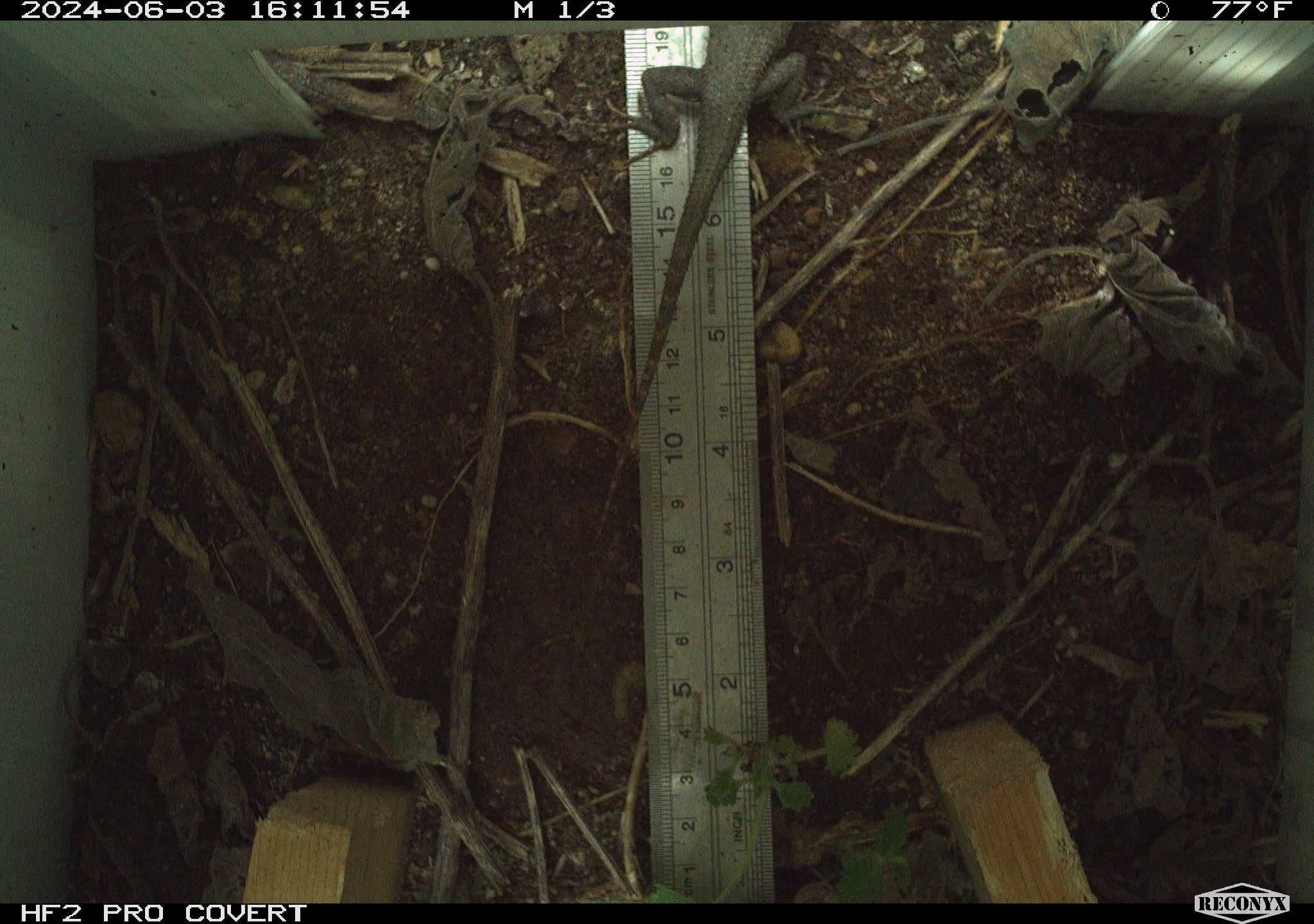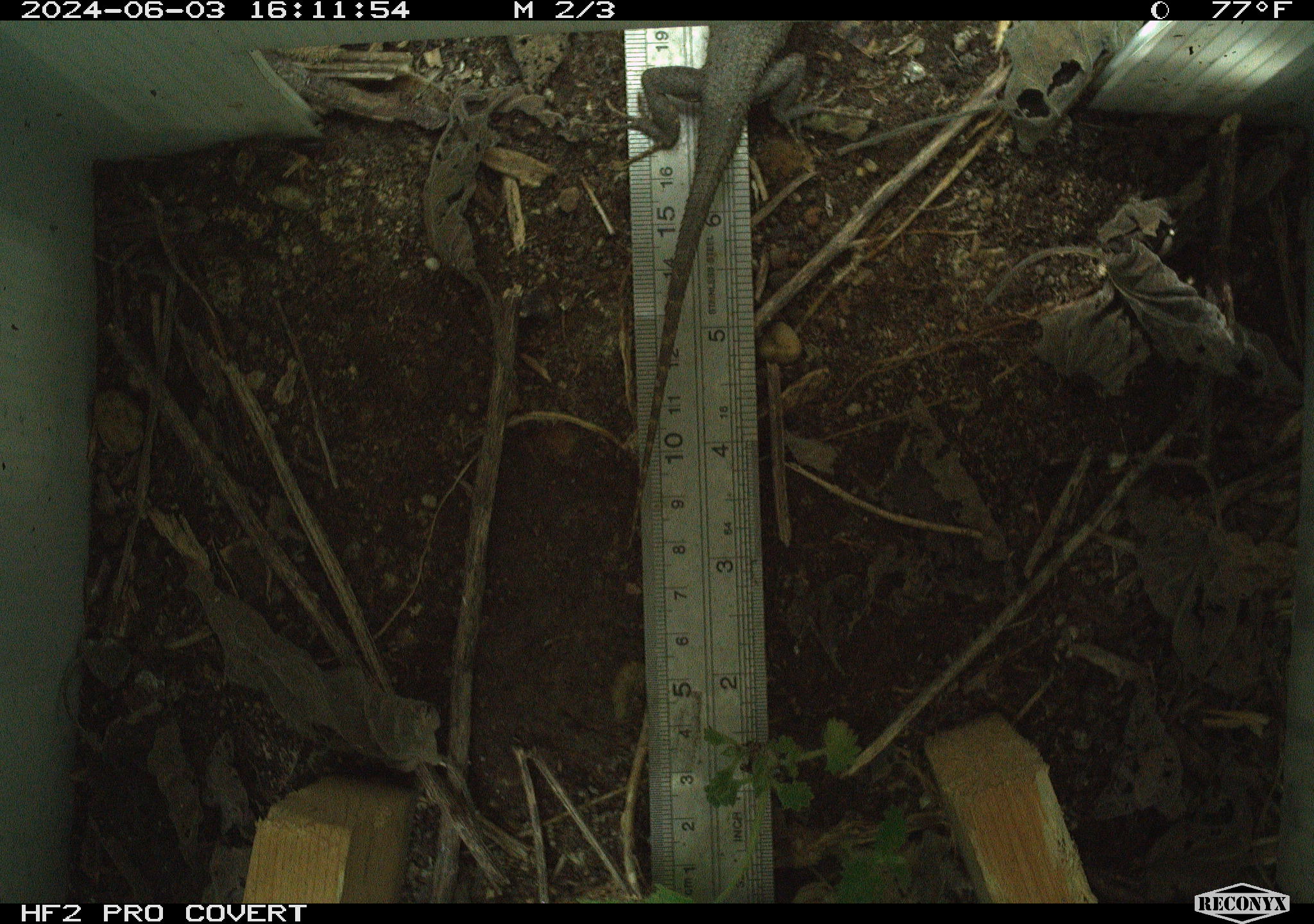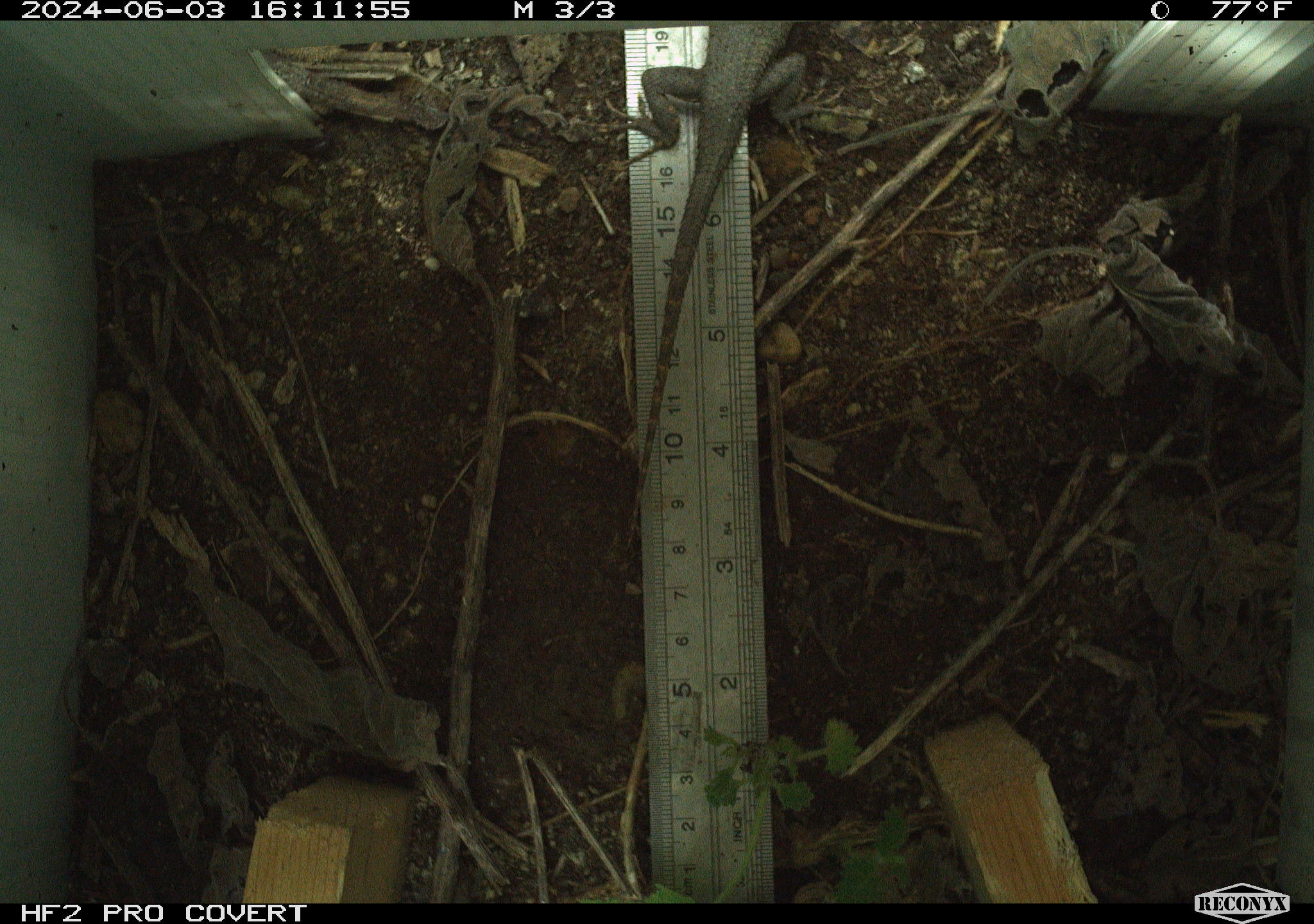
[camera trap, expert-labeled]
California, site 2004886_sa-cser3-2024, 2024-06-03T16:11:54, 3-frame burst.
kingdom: Animalia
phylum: Chordata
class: Reptilia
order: Squamata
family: Phrynosomatidae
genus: Sceloporus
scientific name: Sceloporus occidentalis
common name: western fence lizard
Western fence lizard (Sceloporus occidentalis).